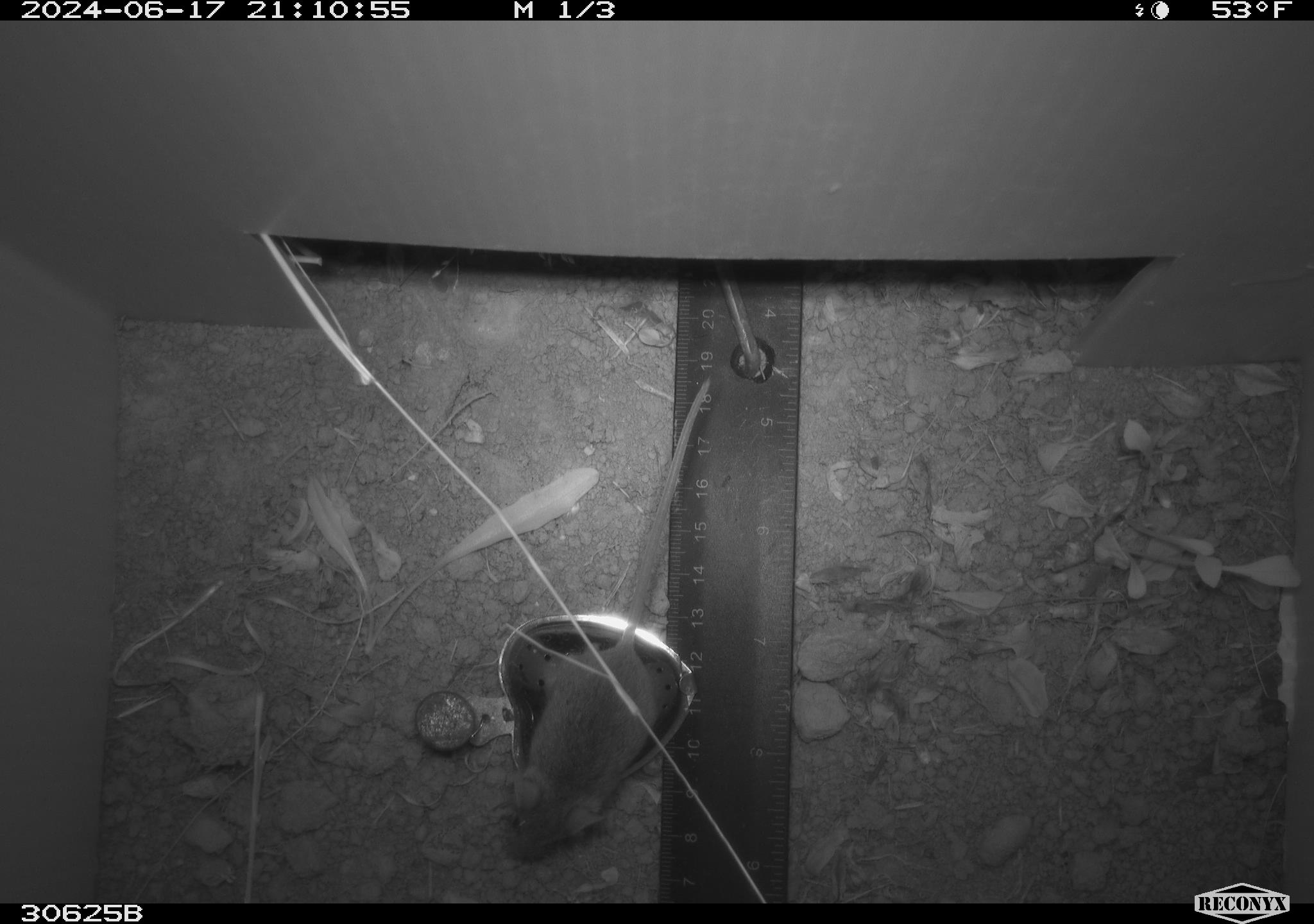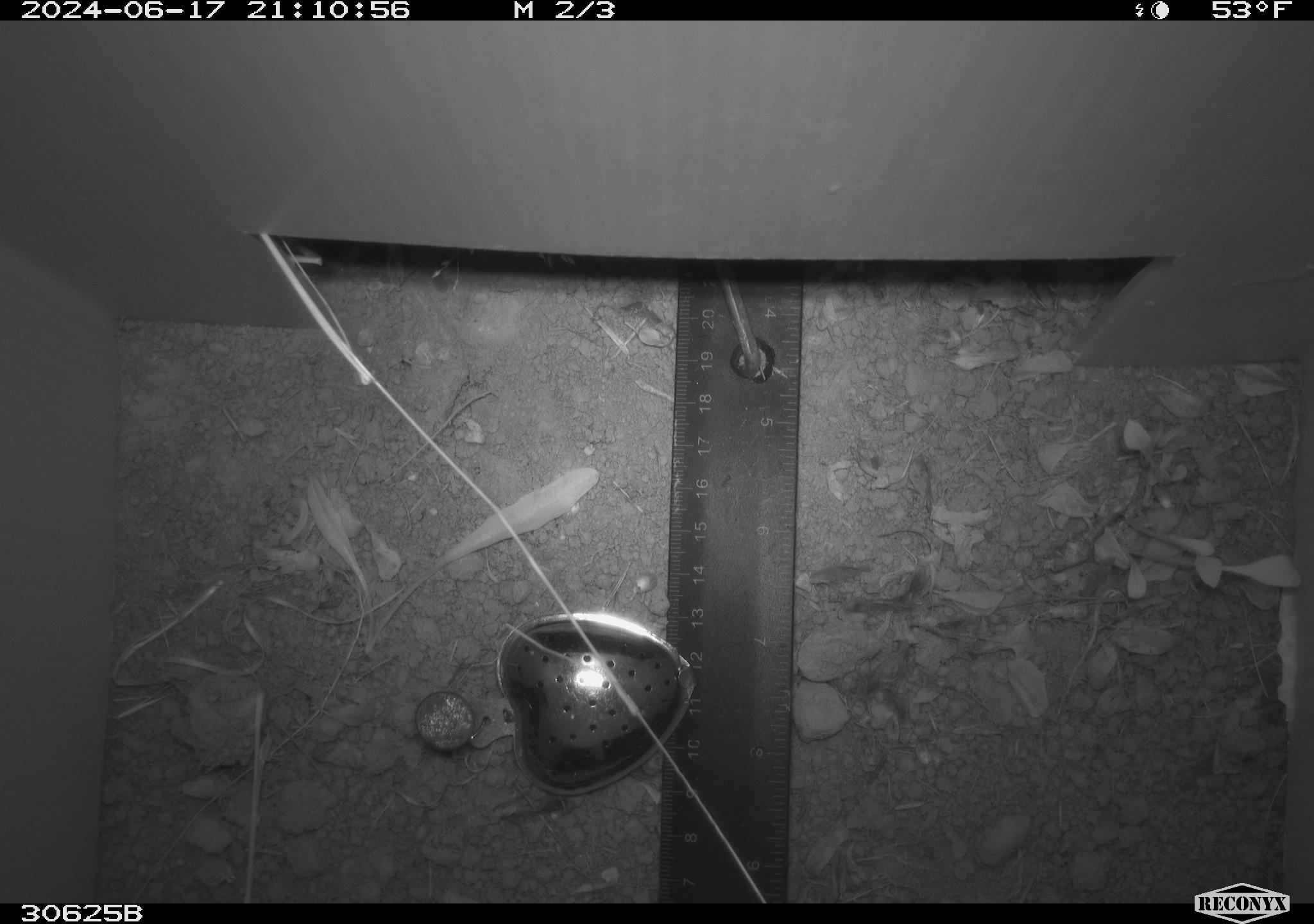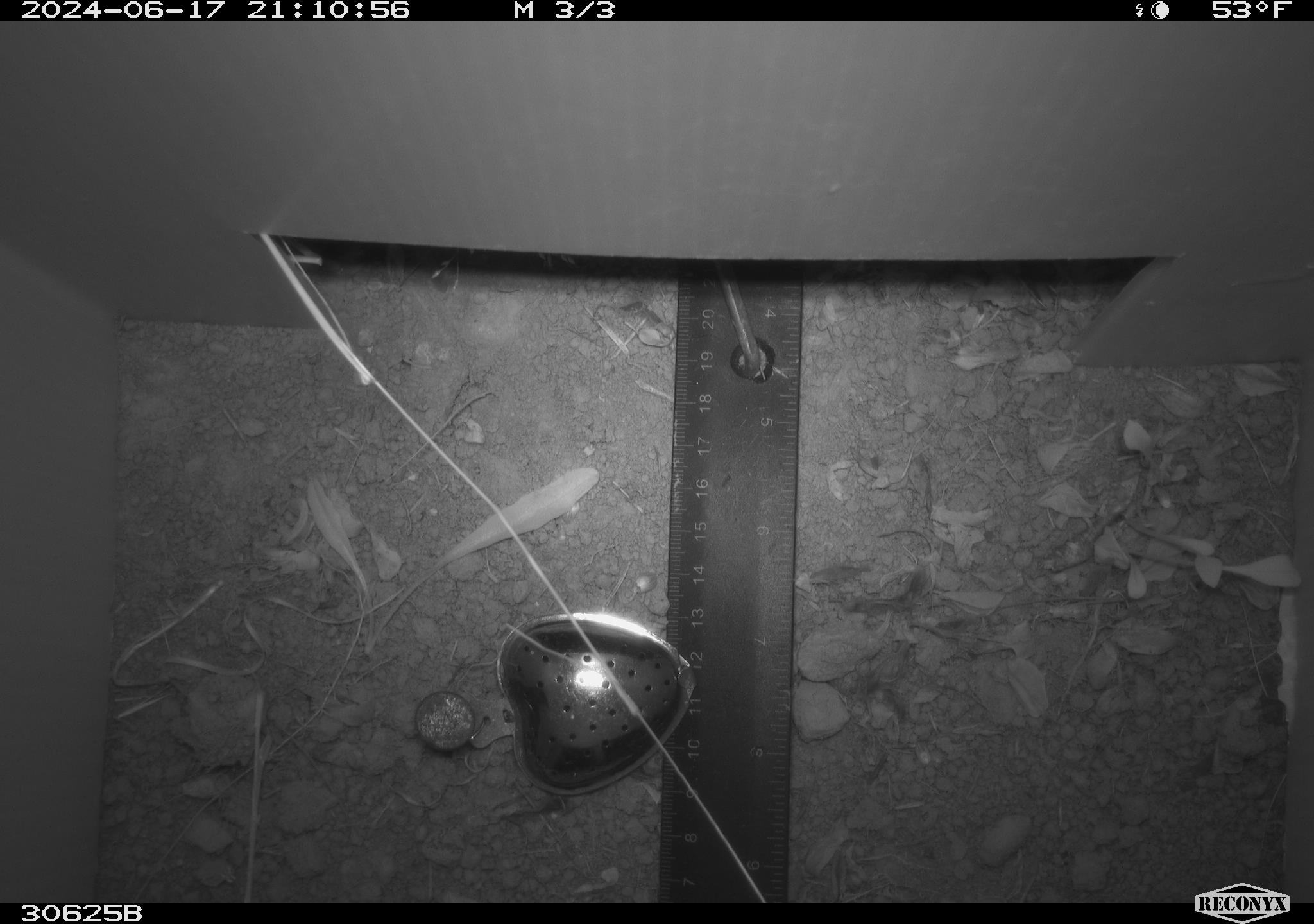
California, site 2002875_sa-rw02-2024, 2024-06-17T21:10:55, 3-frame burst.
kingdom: Animalia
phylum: Chordata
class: Mammalia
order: Rodentia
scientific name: Rodentia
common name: mouse species